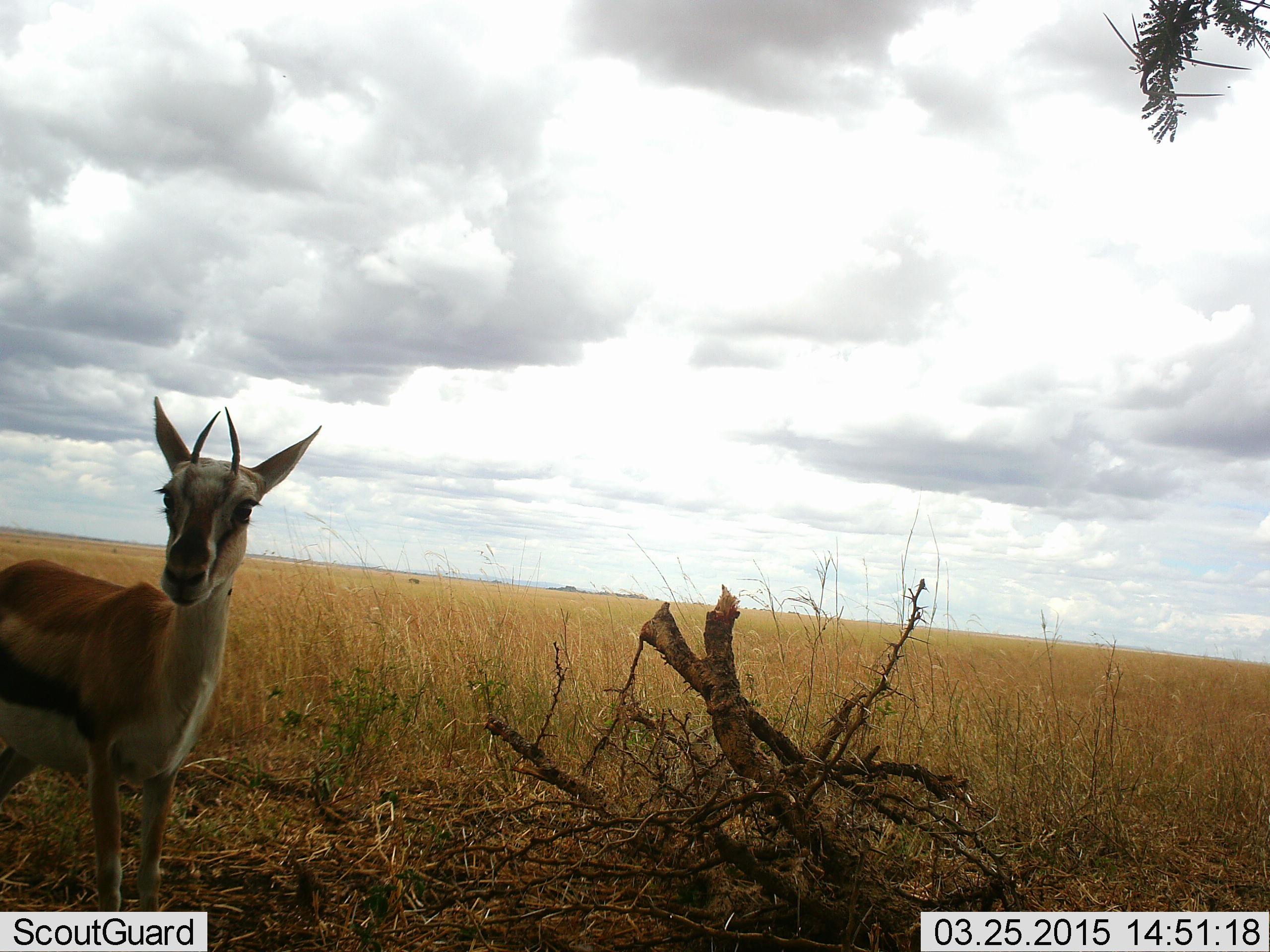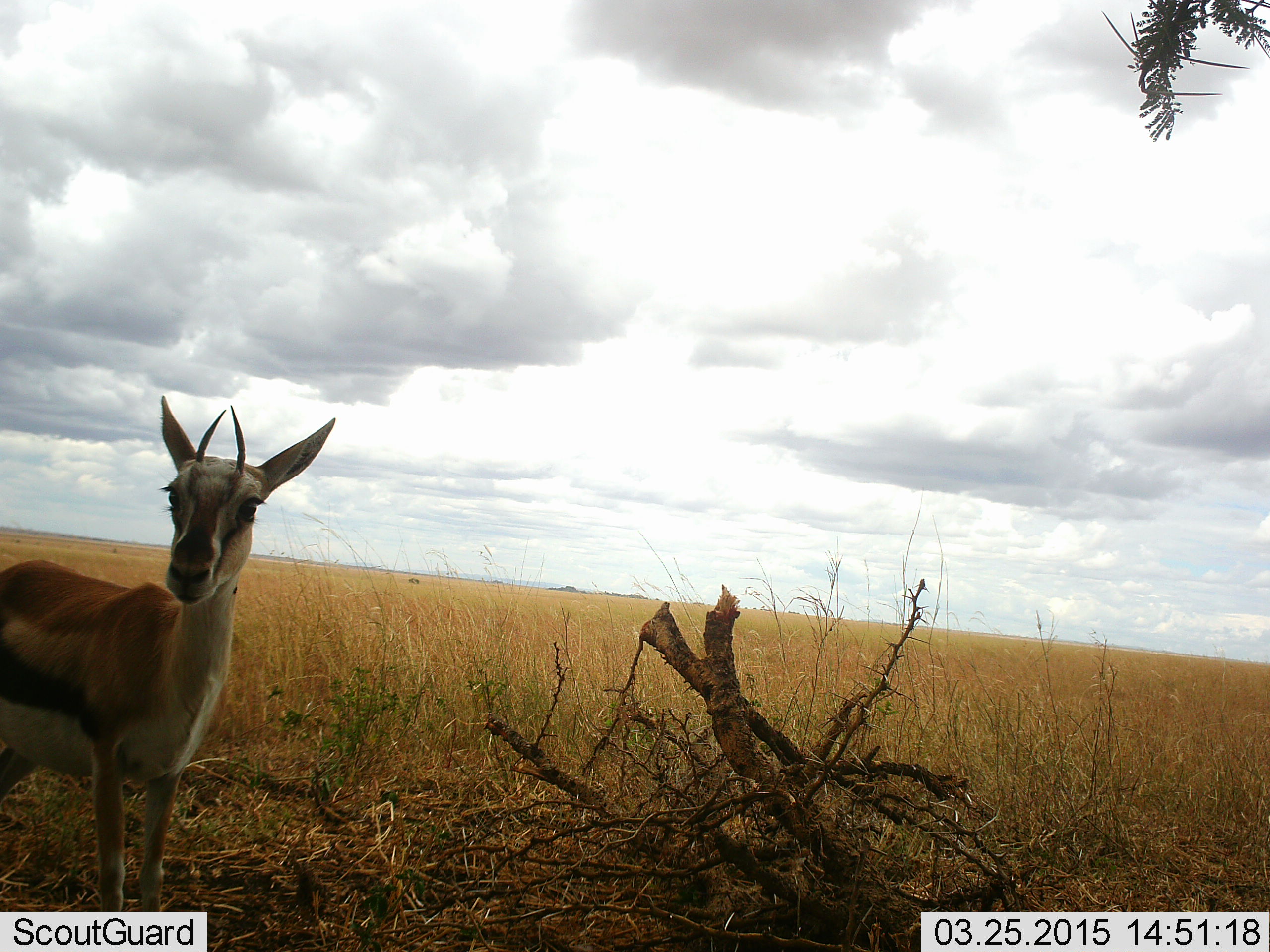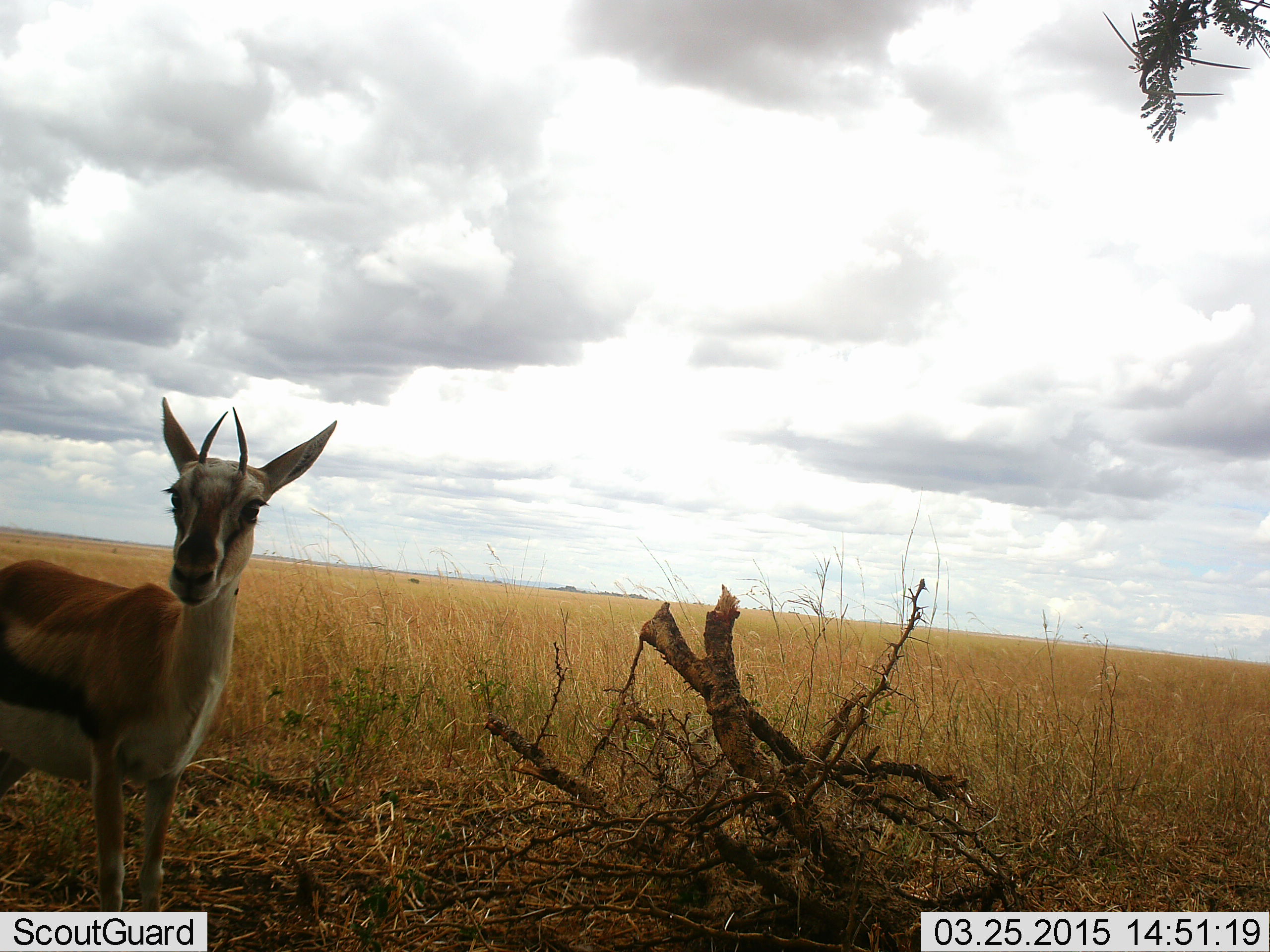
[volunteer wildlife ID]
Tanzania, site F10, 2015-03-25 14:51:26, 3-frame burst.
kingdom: Animalia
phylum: Chordata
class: Mammalia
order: Artiodactyla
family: Bovidae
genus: Eudorcas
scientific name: Eudorcas thomsonii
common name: thomson's gazelle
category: gazellethomsons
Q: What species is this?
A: Gazellethomsons (thomson's gazelle) (Eudorcas thomsonii).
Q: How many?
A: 1.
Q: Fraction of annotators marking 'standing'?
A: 100%.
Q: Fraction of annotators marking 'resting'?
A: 0%.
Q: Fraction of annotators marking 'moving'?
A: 0%.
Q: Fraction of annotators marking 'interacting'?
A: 0%.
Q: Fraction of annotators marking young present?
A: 0%.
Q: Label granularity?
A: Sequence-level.